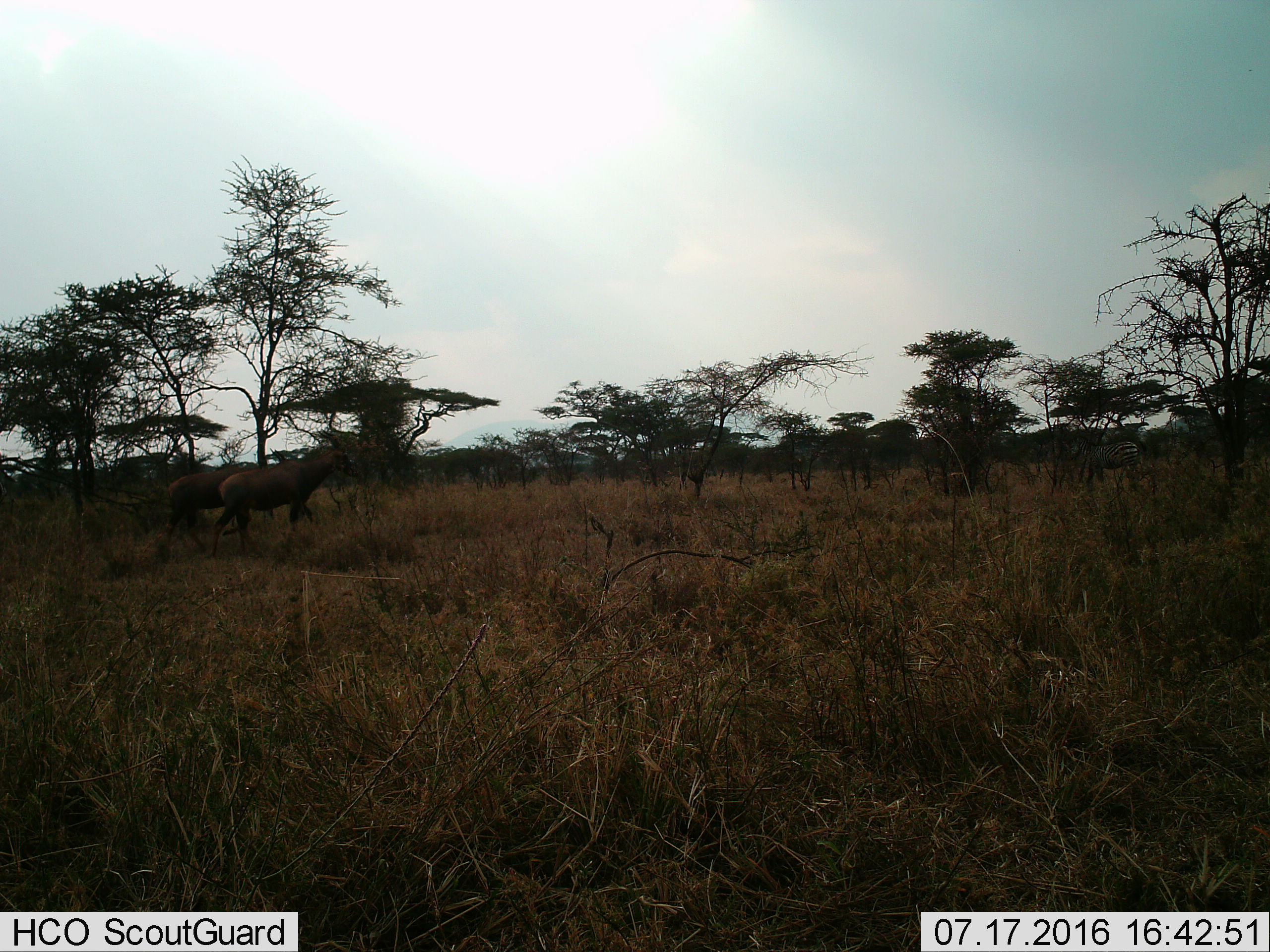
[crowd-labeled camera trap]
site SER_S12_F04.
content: unidentified animal